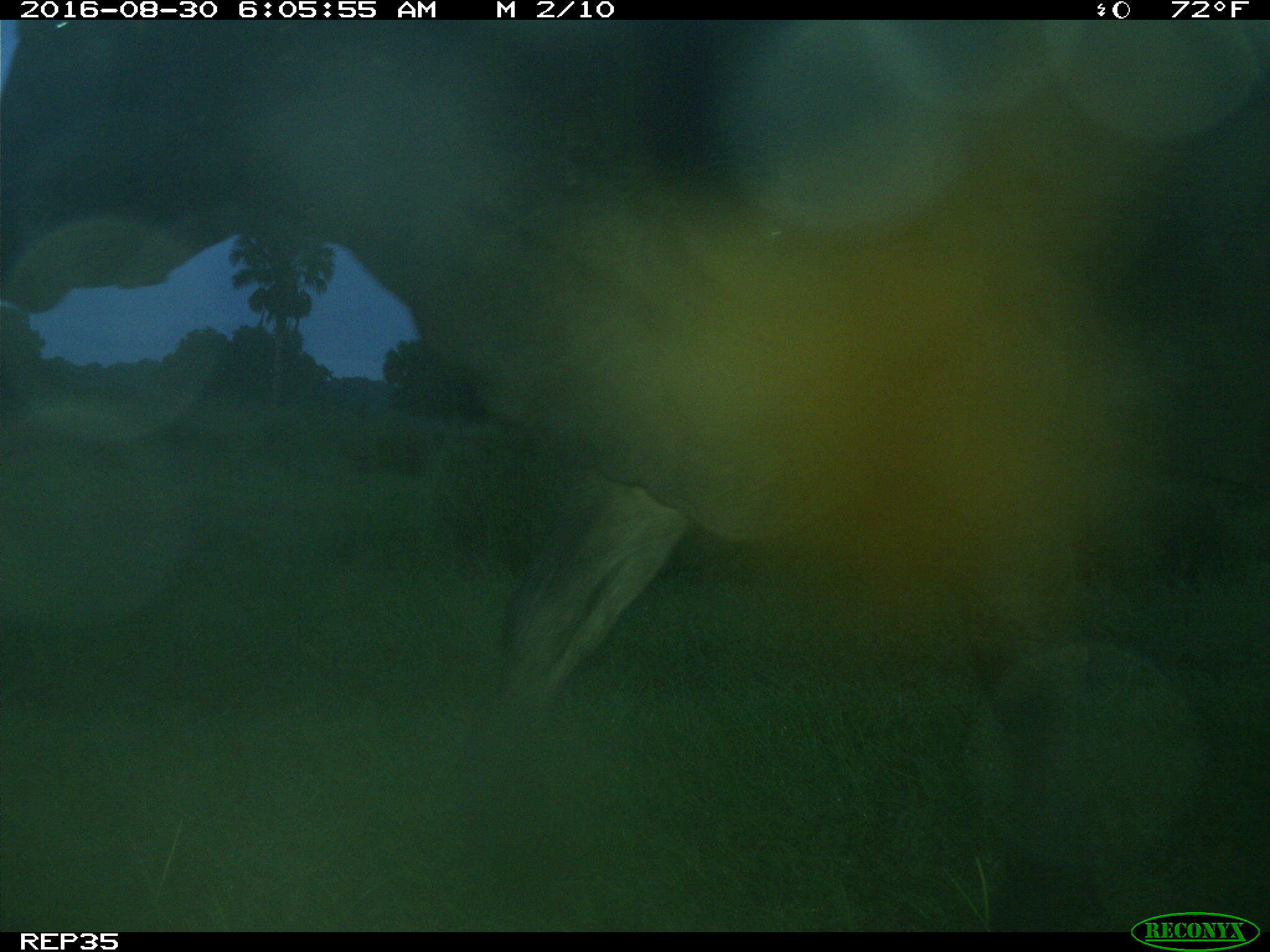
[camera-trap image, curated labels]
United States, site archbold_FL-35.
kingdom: Animalia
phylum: Chordata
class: Mammalia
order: Artiodactyla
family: Bovidae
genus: Bos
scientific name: Bos taurus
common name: domestic cow